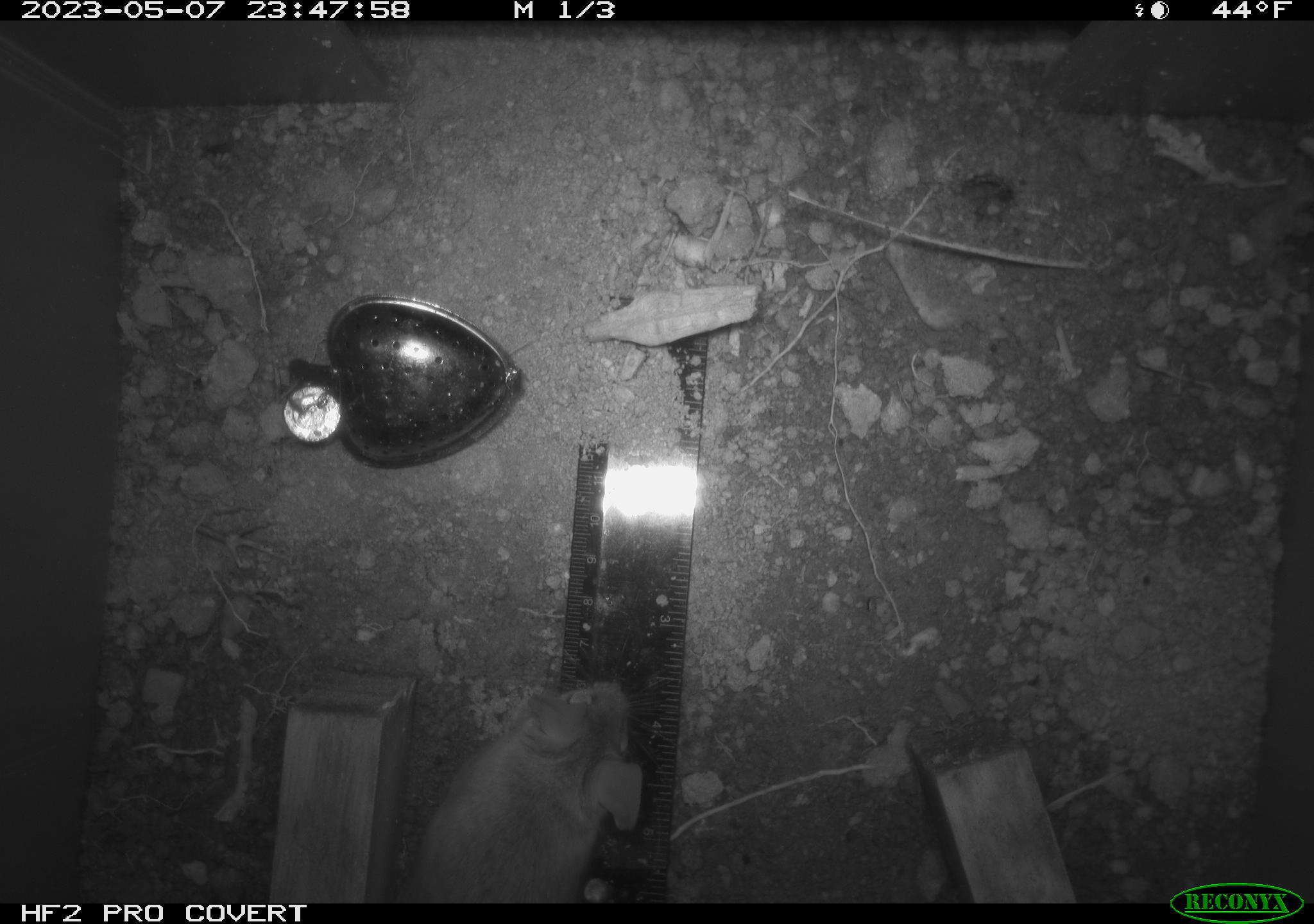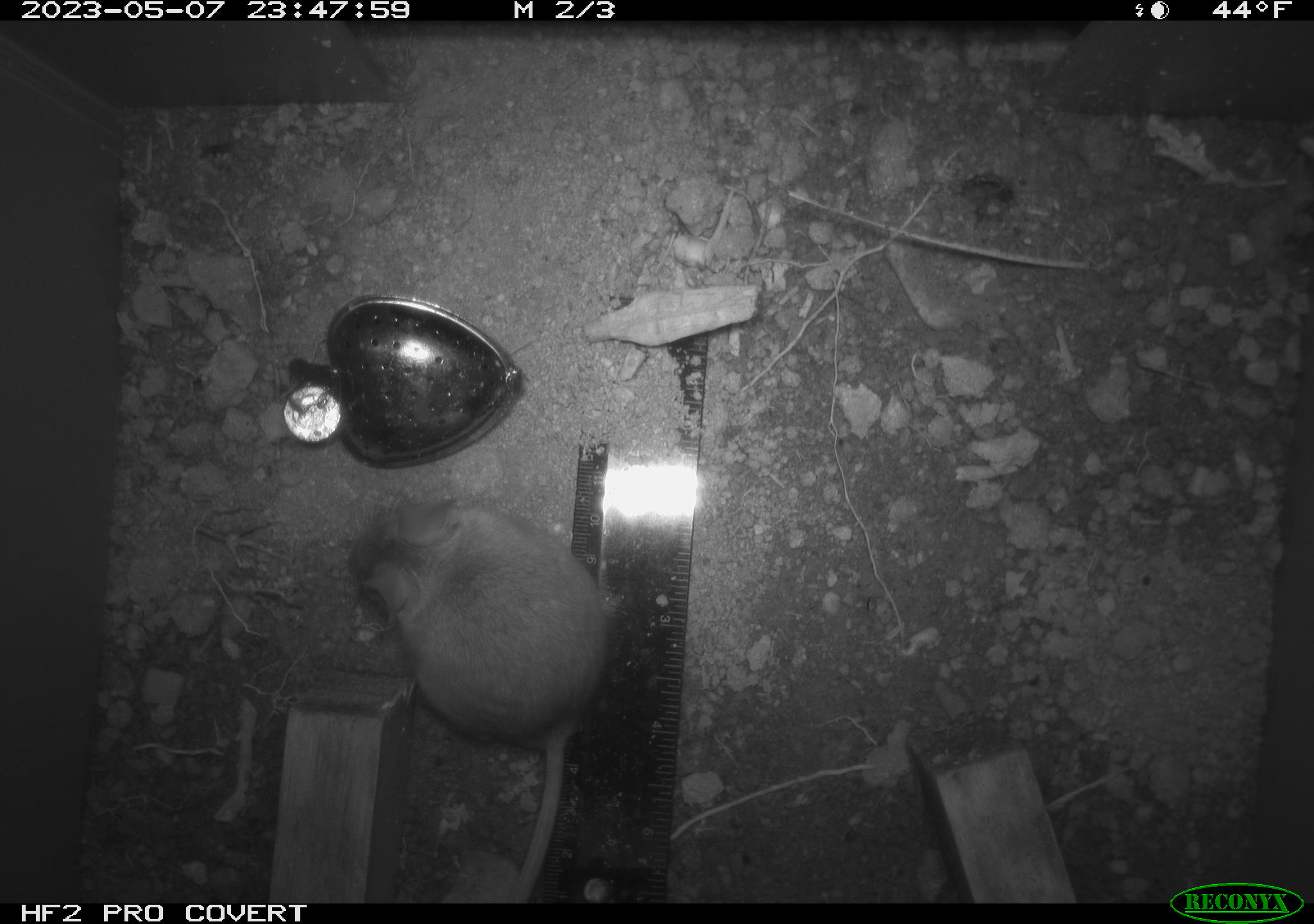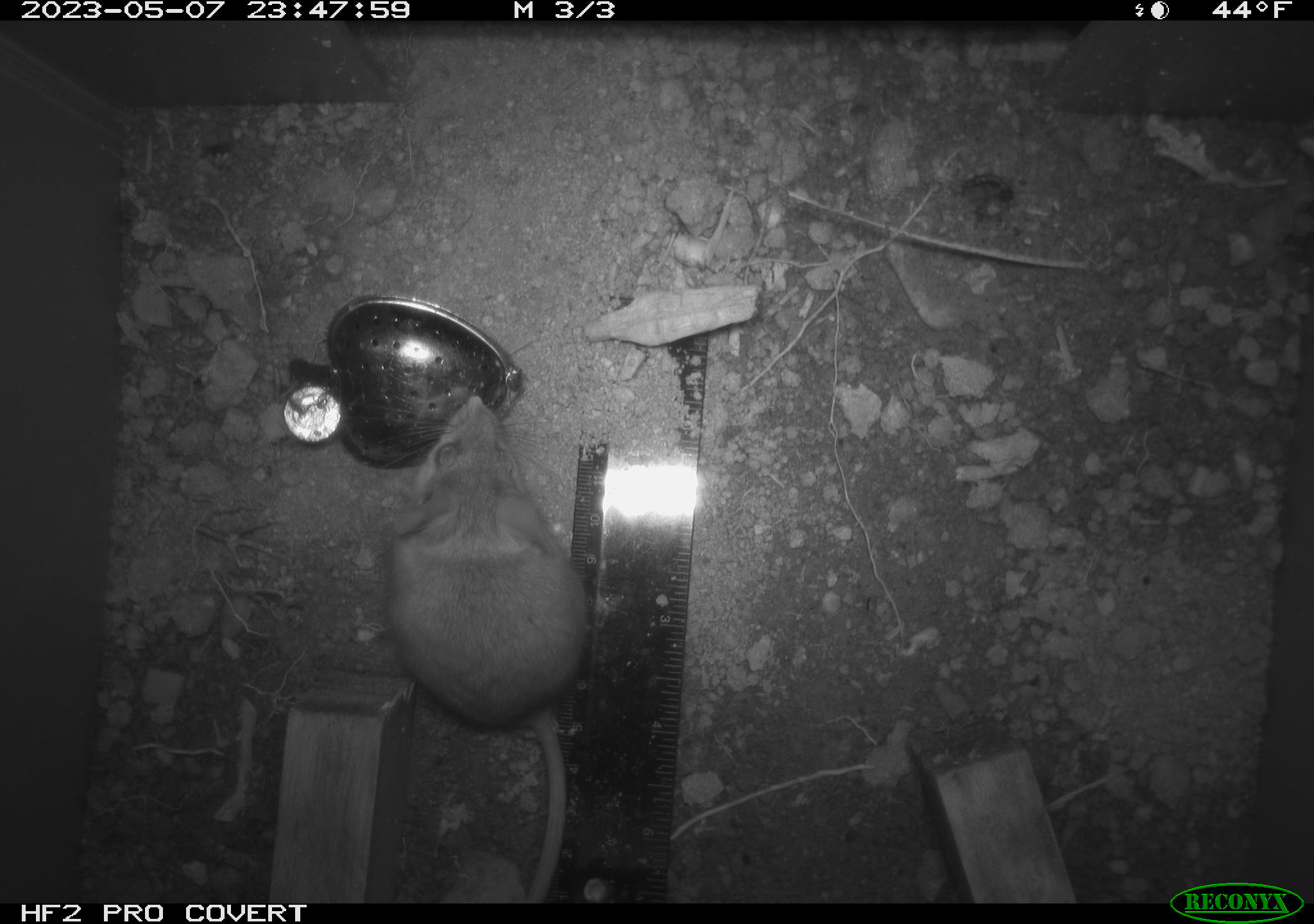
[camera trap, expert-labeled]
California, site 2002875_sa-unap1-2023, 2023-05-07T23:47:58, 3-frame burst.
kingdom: Animalia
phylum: Chordata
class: Mammalia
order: Rodentia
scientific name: Rodentia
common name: mouse species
Mouse species (Rodentia).